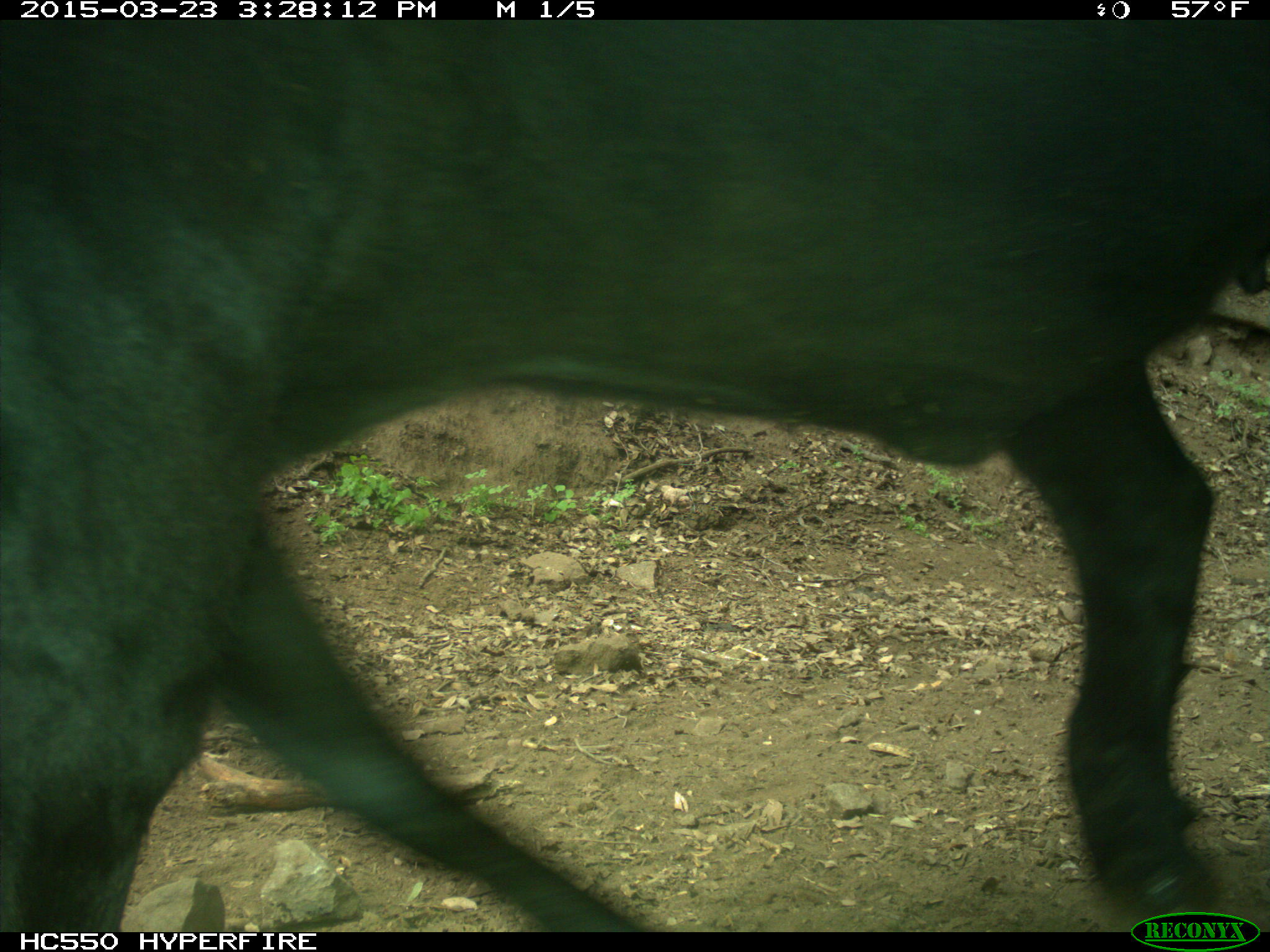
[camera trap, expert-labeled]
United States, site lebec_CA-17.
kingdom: Animalia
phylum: Chordata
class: Mammalia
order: Artiodactyla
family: Bovidae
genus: Bos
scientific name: Bos taurus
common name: domestic cow